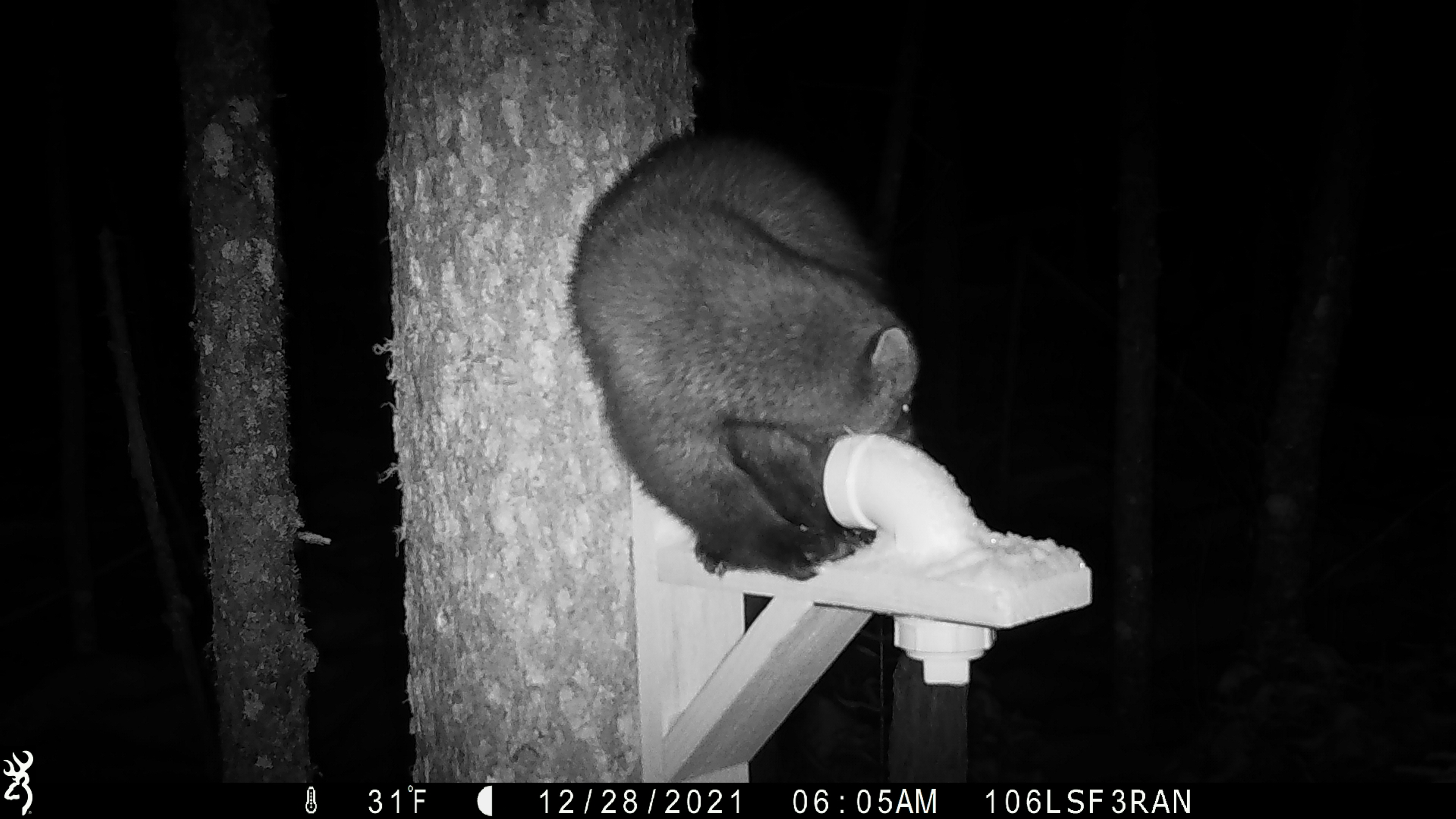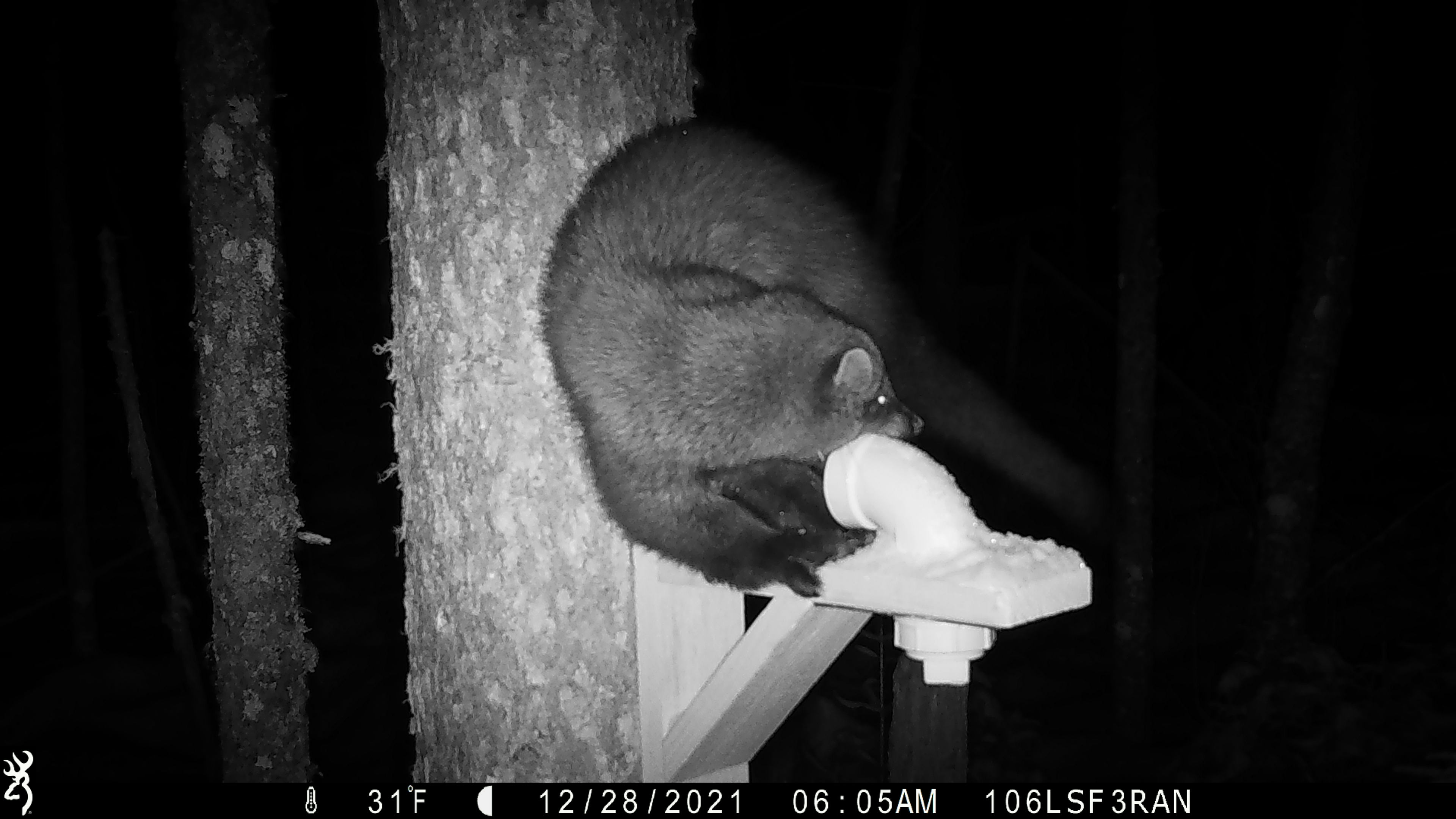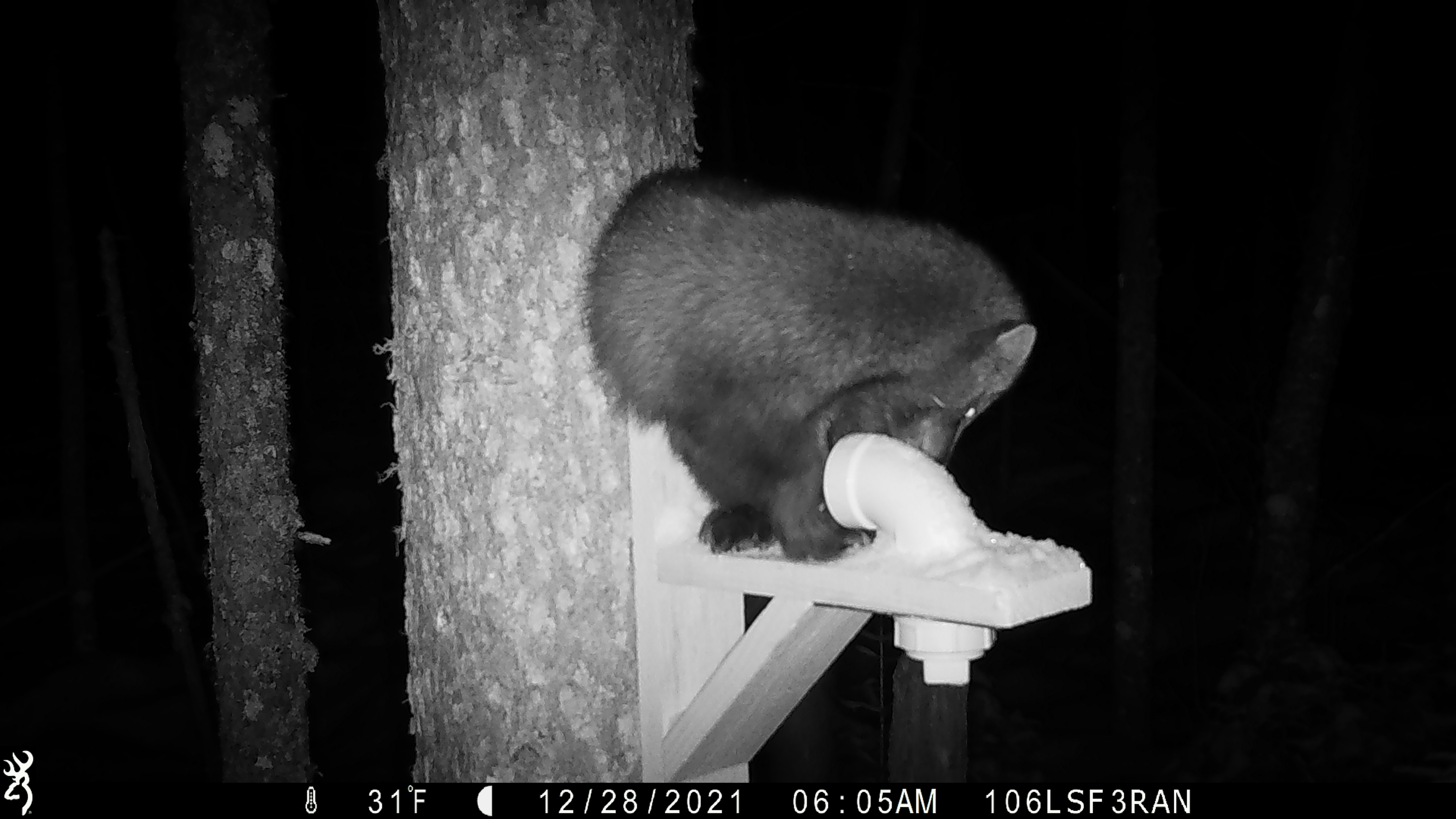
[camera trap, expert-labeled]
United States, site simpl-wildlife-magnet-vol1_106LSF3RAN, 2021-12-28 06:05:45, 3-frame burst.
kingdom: Animalia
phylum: Chordata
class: Mammalia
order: Carnivora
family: Mustelidae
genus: Pekania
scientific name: Pekania pennanti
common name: fisher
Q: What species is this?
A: Fisher (Pekania pennanti).